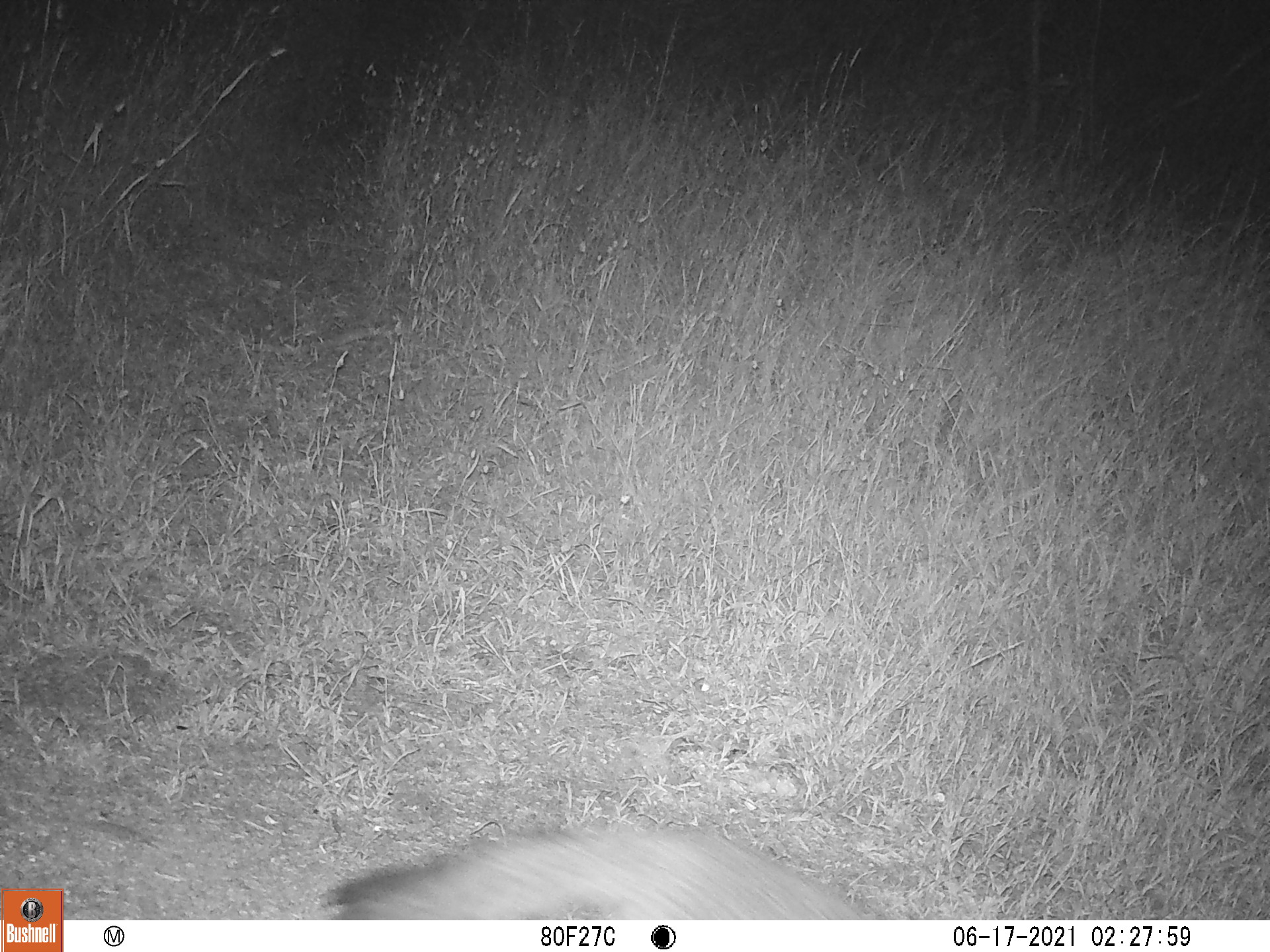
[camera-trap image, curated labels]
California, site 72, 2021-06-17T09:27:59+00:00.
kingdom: Animalia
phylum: Chordata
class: Mammalia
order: Carnivora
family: Canidae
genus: Urocyon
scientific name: Urocyon cinereoargenteus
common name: gray fox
Gray fox (Urocyon cinereoargenteus).